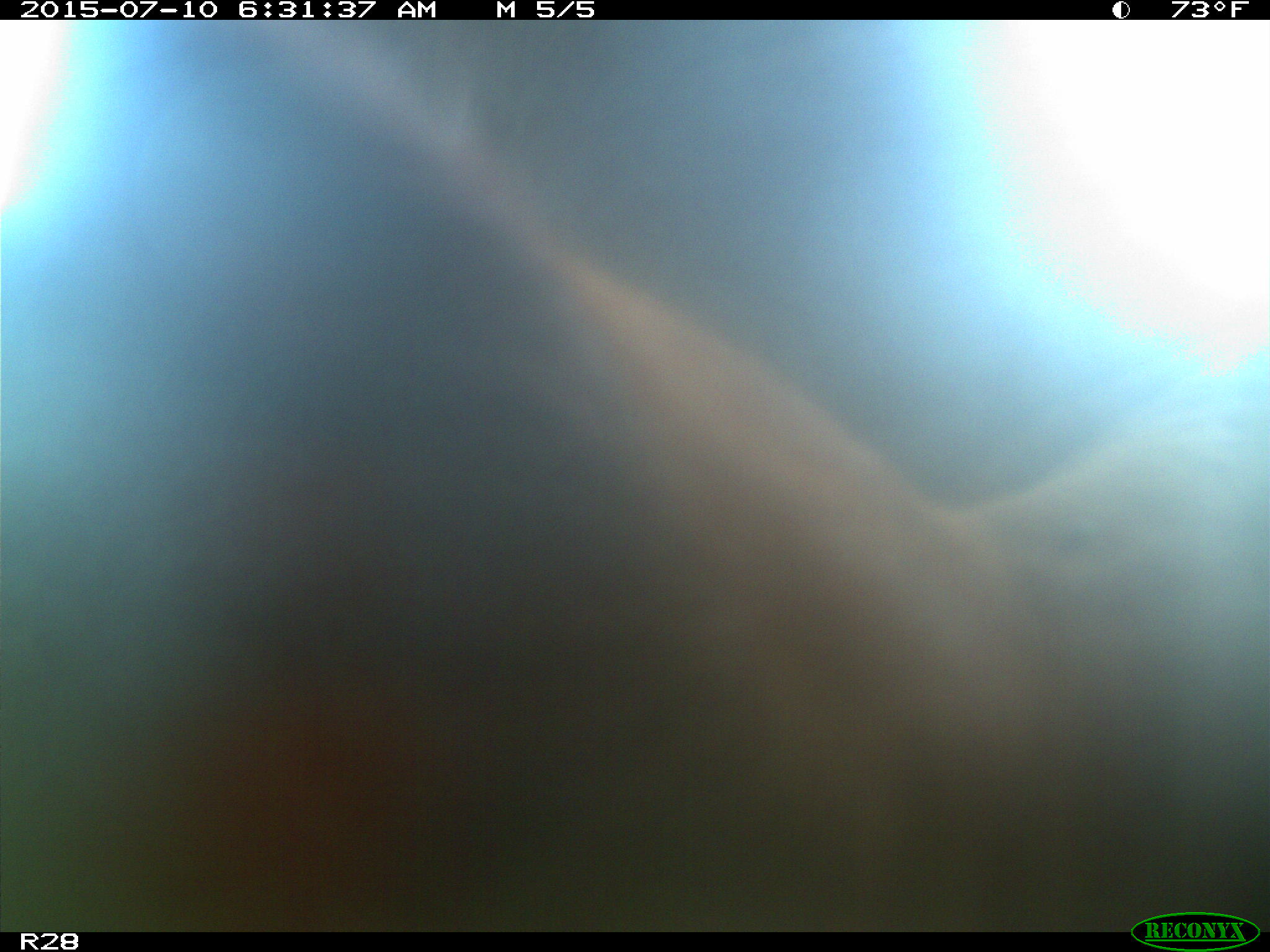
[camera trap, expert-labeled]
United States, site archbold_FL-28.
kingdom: Animalia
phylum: Chordata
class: Mammalia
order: Artiodactyla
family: Bovidae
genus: Bos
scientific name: Bos taurus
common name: domestic cow